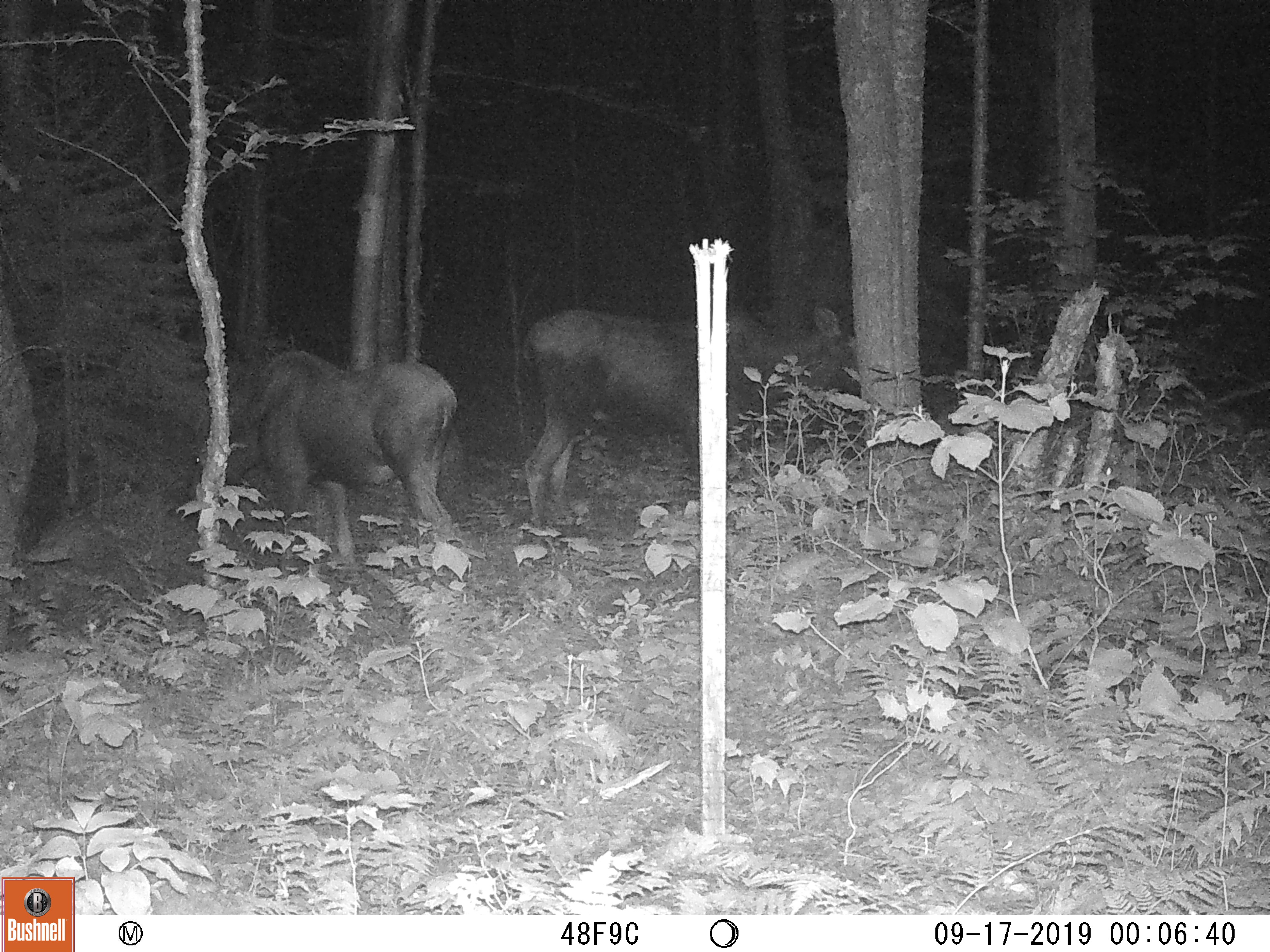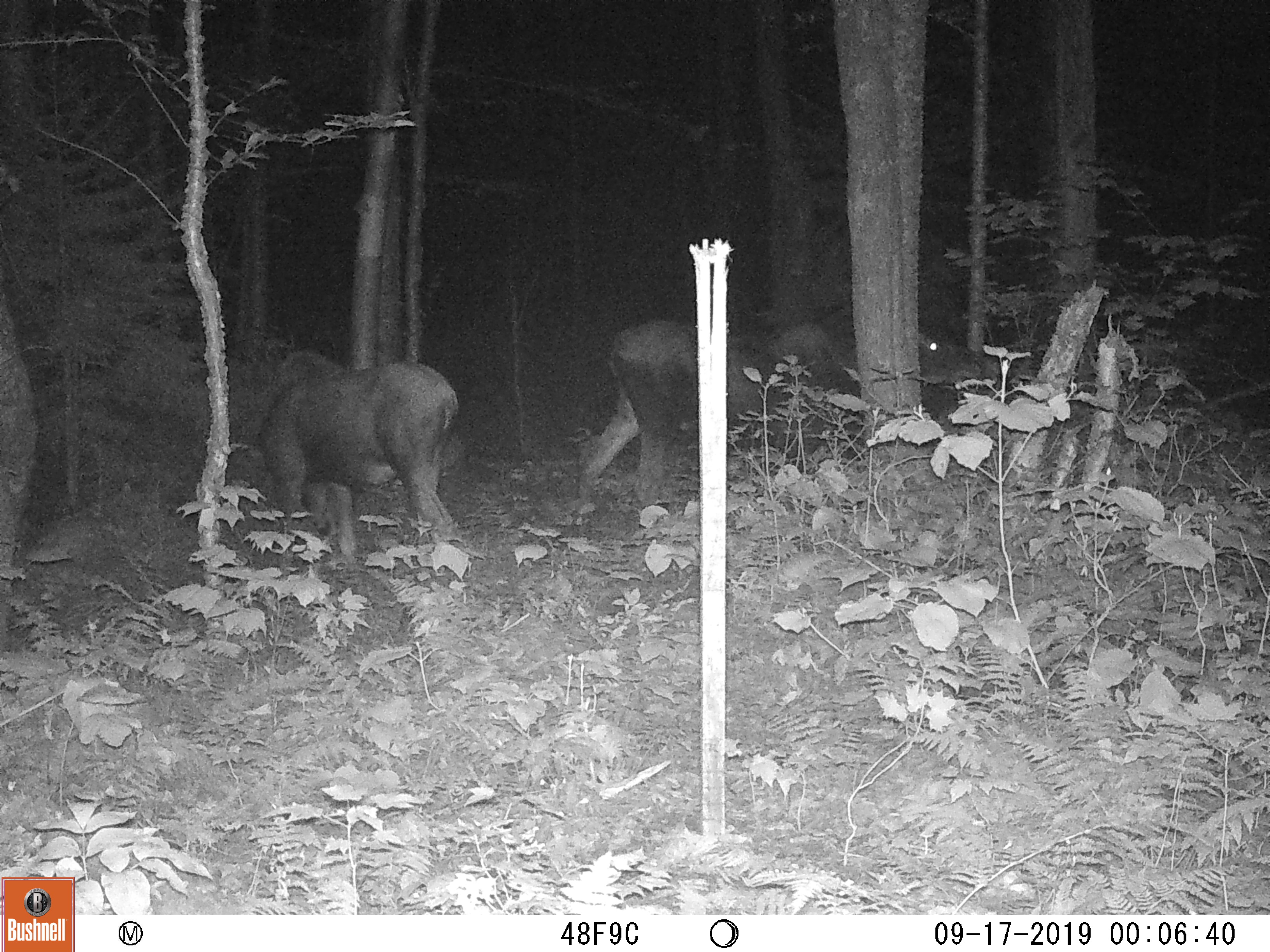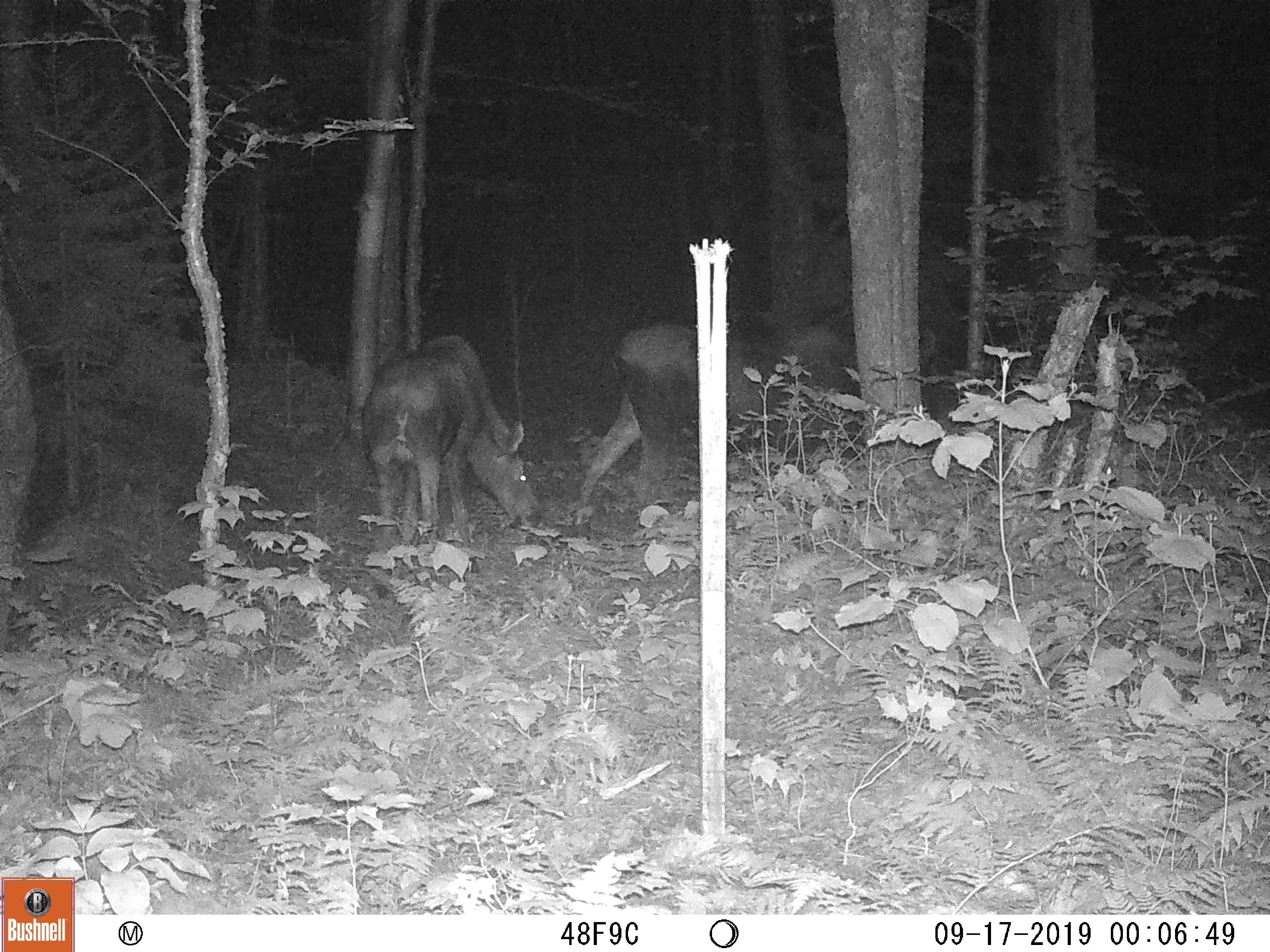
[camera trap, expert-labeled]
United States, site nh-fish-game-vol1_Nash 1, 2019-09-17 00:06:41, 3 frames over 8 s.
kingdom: Animalia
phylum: Chordata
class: Mammalia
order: Artiodactyla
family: Cervidae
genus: Alces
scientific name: Alces alces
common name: moose